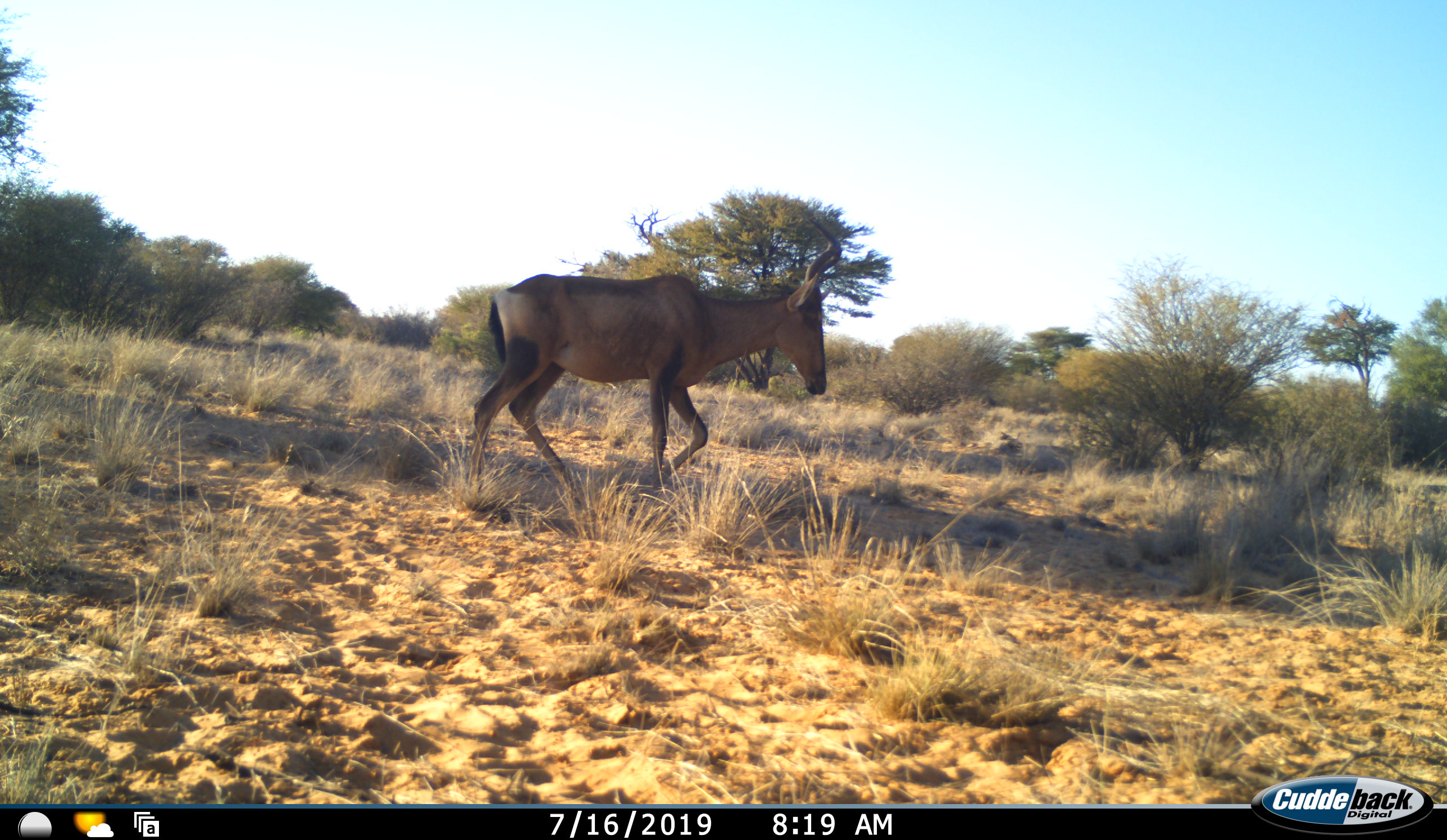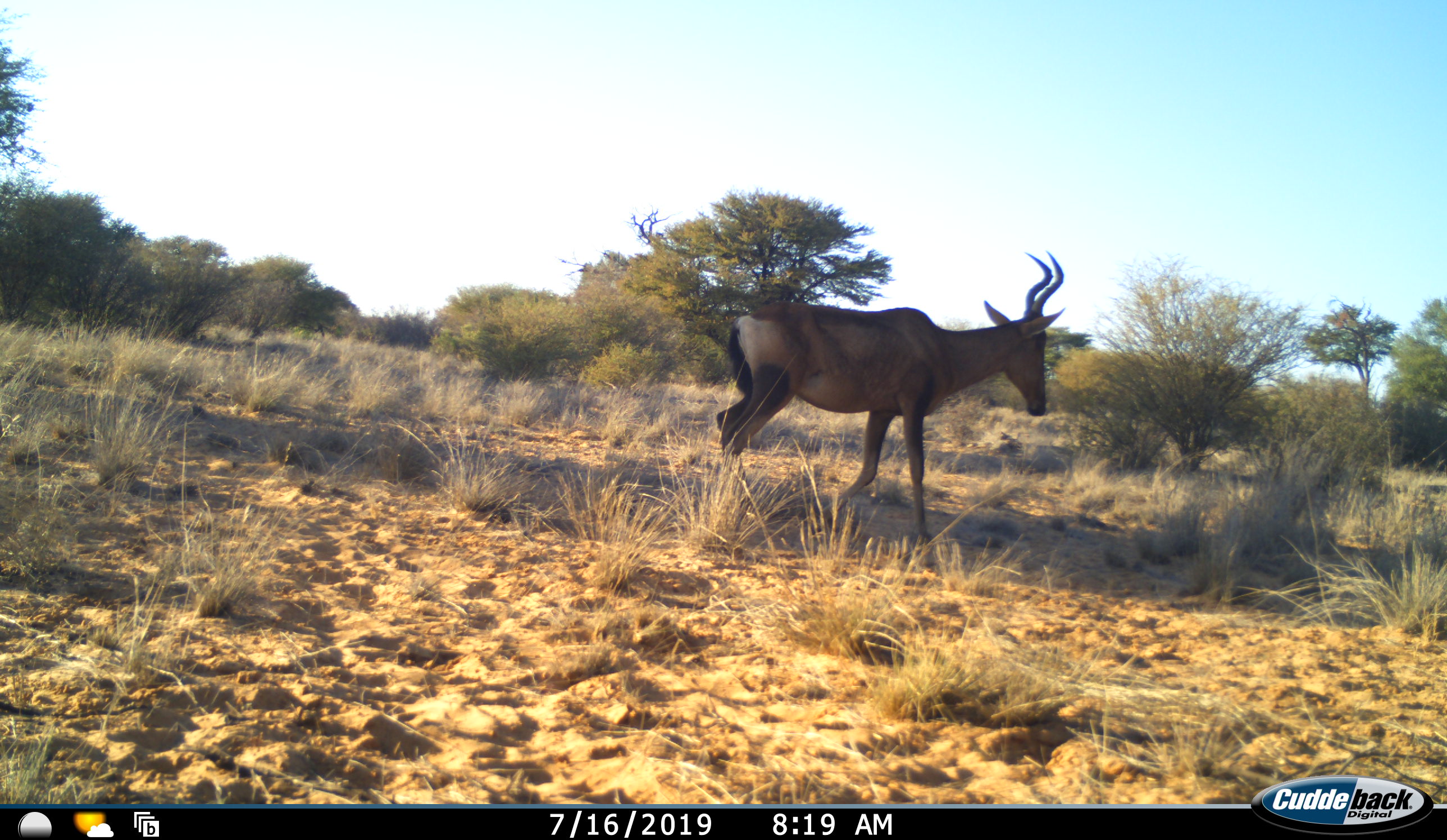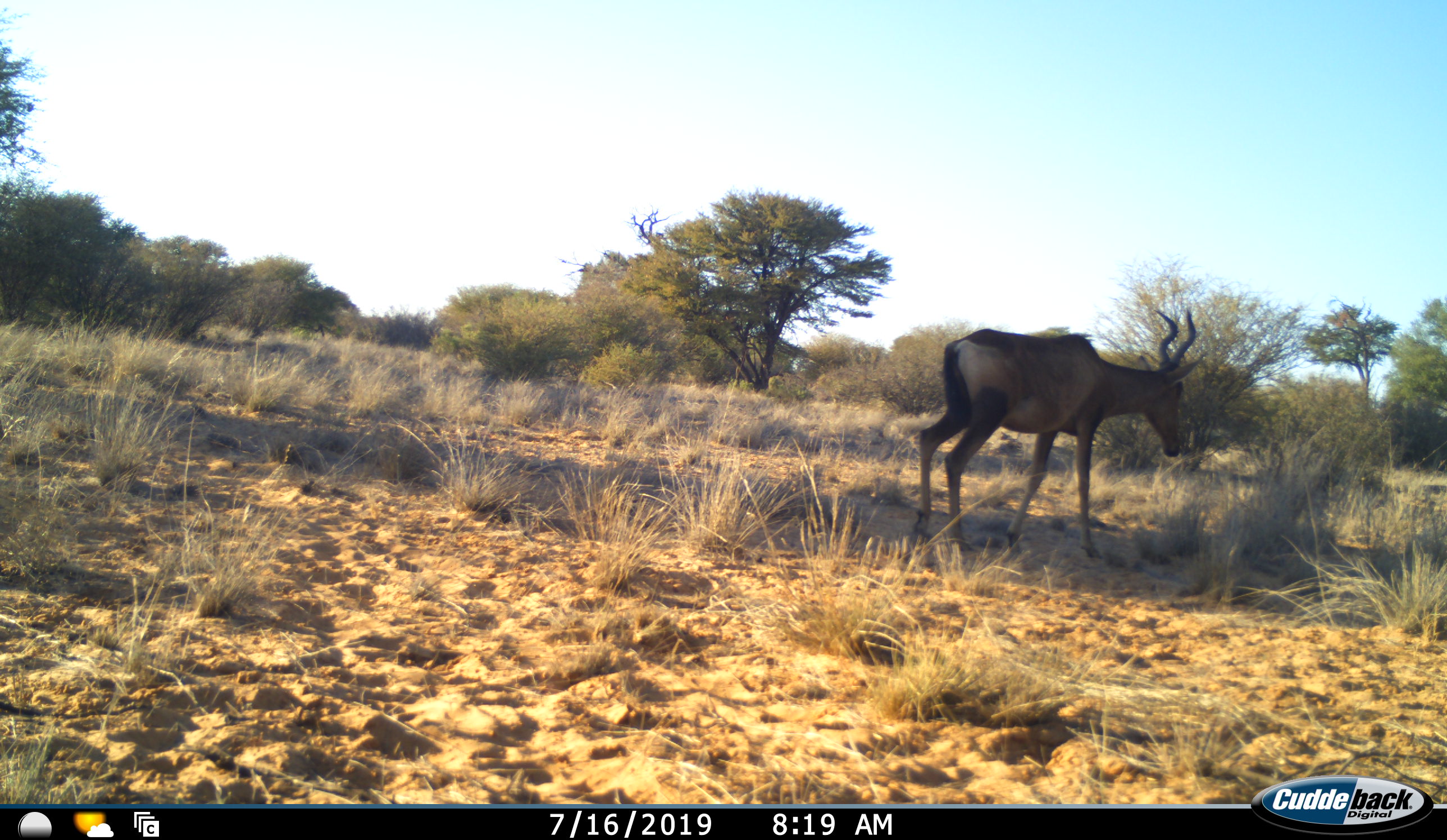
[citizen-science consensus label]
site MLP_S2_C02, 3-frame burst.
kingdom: Animalia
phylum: Chordata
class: Mammalia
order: Artiodactyla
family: Bovidae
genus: Alcelaphus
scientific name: Alcelaphus buselaphus caama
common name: red hartebeest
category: hartebeestred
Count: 1.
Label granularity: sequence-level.